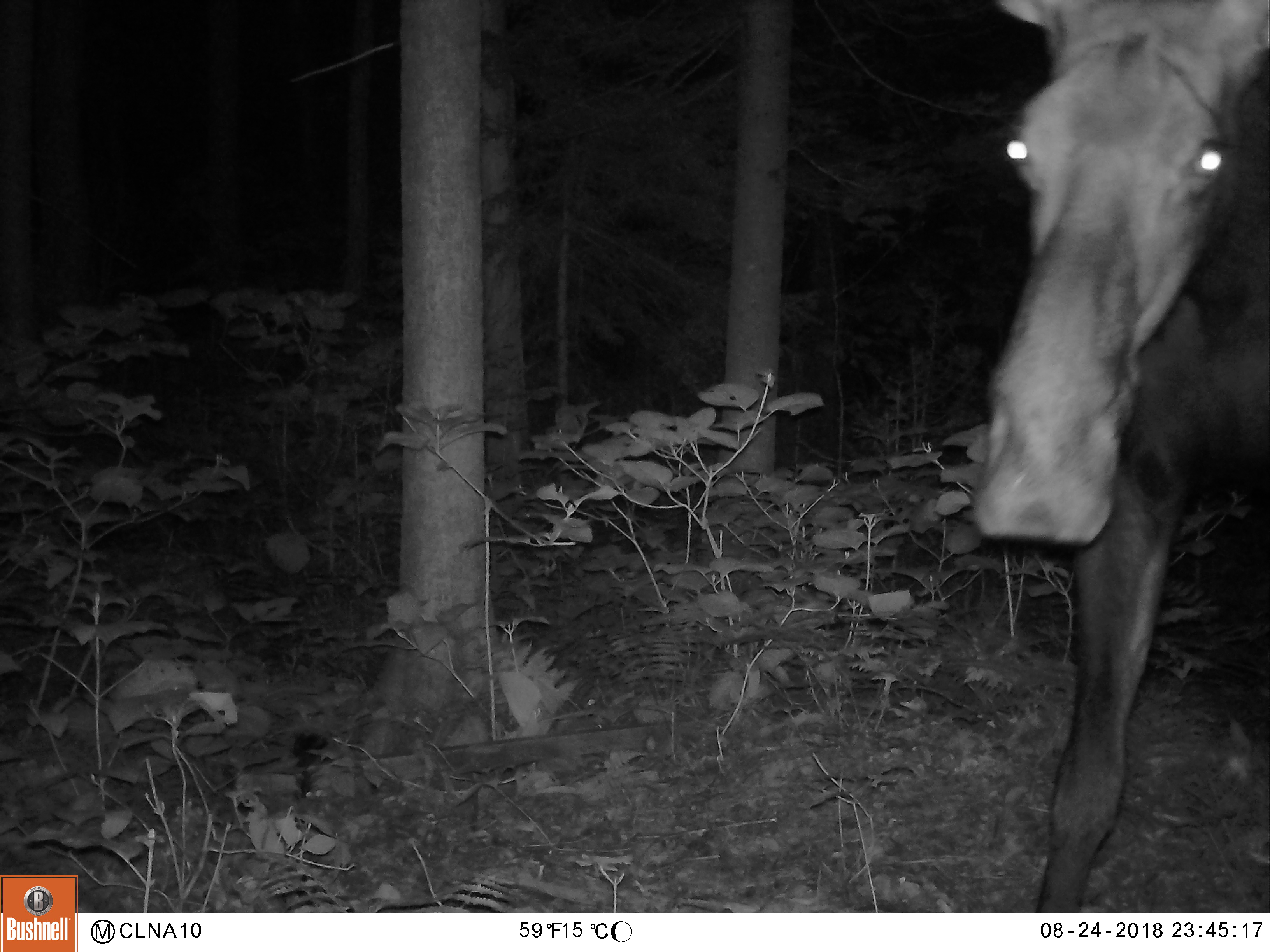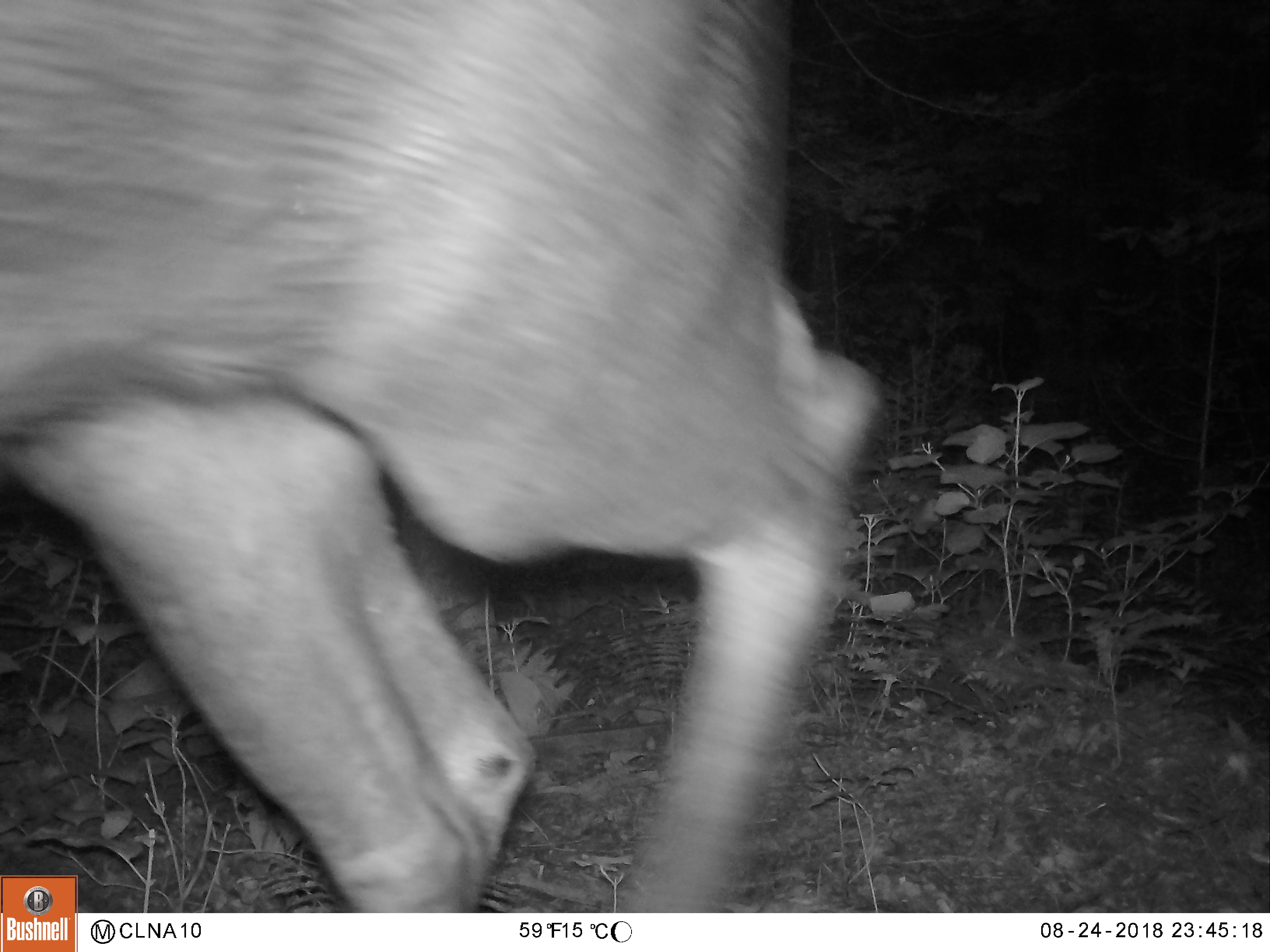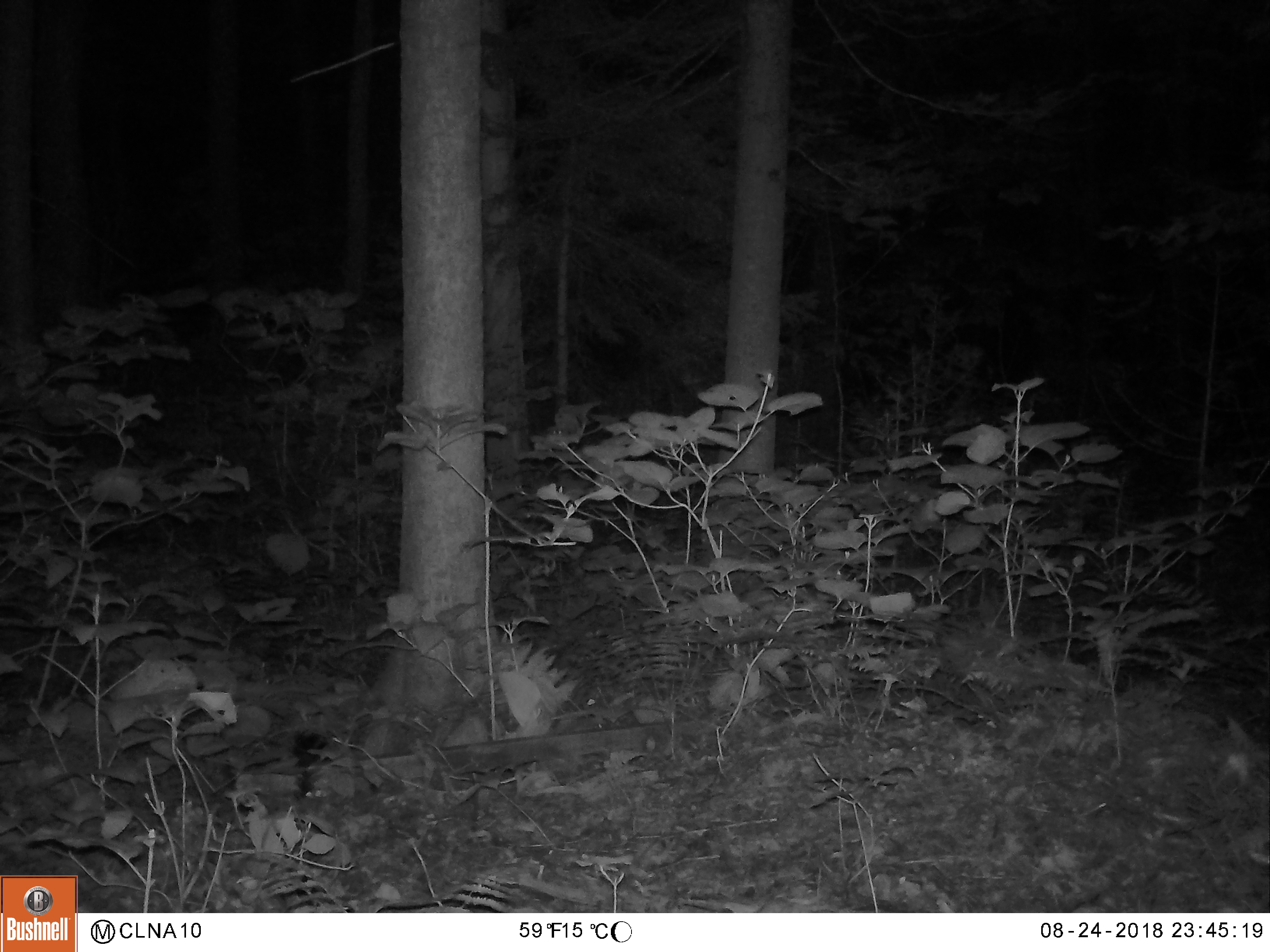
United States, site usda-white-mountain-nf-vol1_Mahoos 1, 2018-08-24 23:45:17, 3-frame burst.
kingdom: Animalia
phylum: Chordata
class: Mammalia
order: Artiodactyla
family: Cervidae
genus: Alces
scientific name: Alces alces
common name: moose